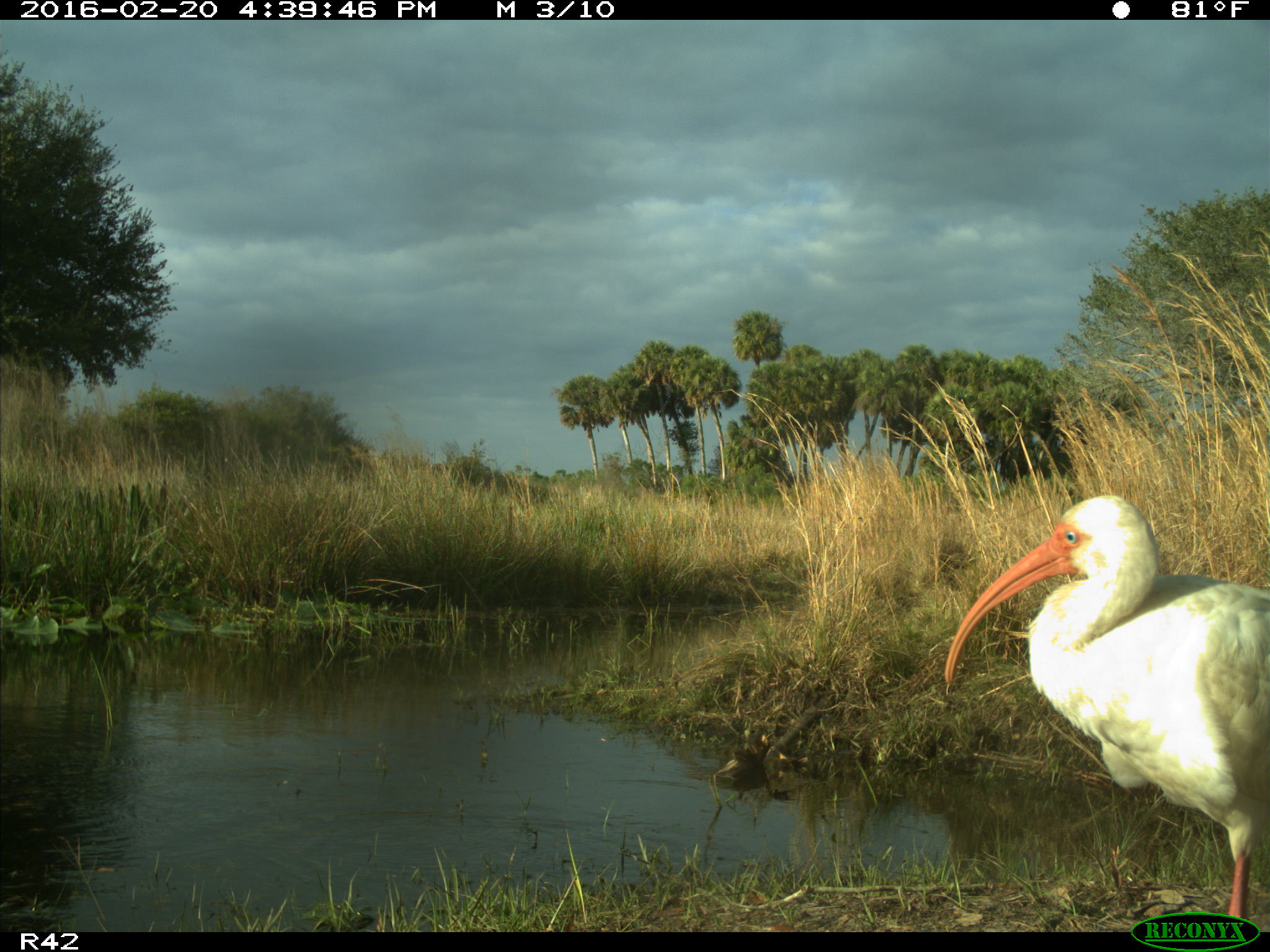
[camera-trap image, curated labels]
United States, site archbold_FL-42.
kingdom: Animalia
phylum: Chordata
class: Aves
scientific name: Aves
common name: birds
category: unidentified bird